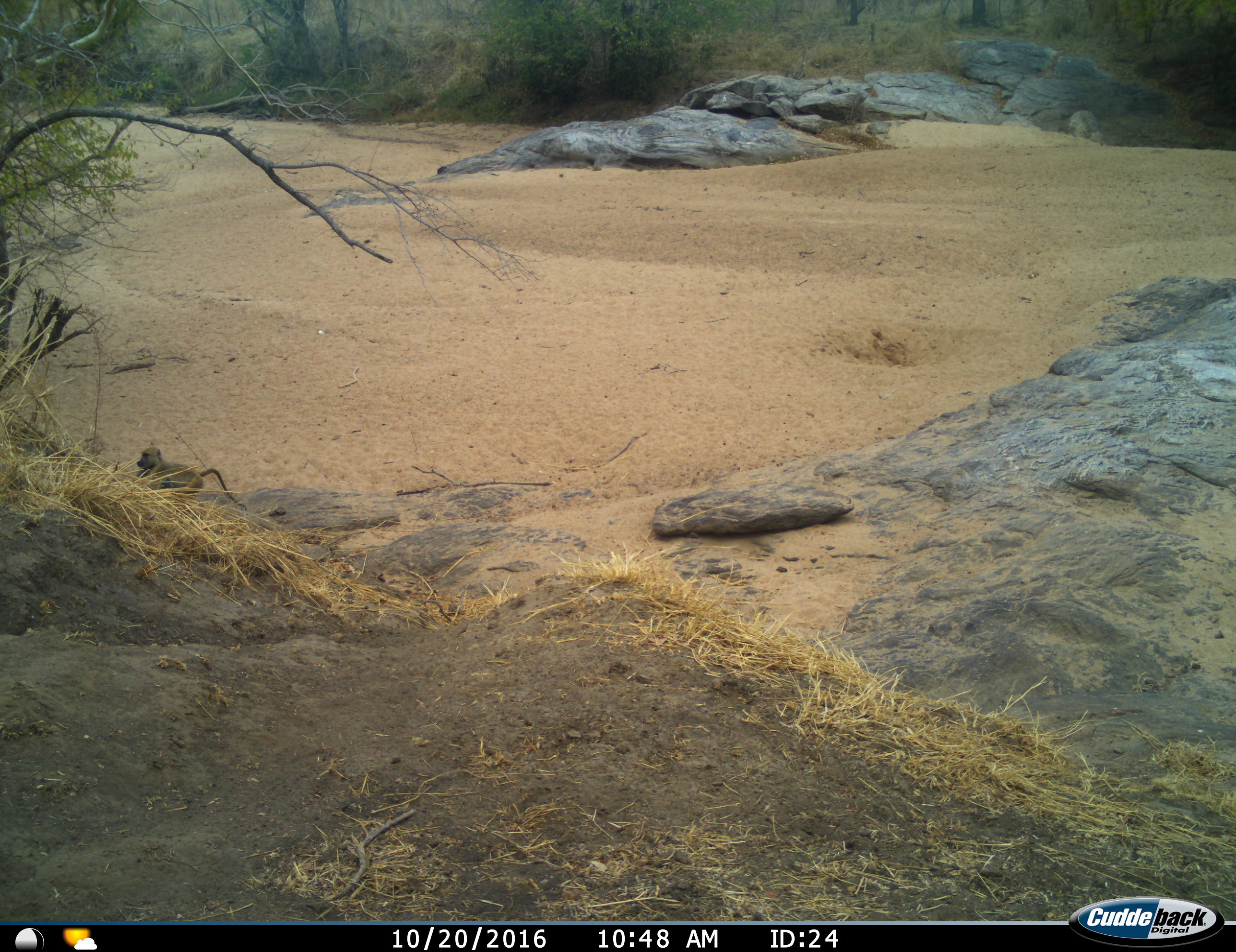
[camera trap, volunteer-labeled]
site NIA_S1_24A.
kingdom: Animalia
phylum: Chordata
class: Mammalia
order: Primates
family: Cercopithecidae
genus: Papio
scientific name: Papio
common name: baboon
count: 1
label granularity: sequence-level